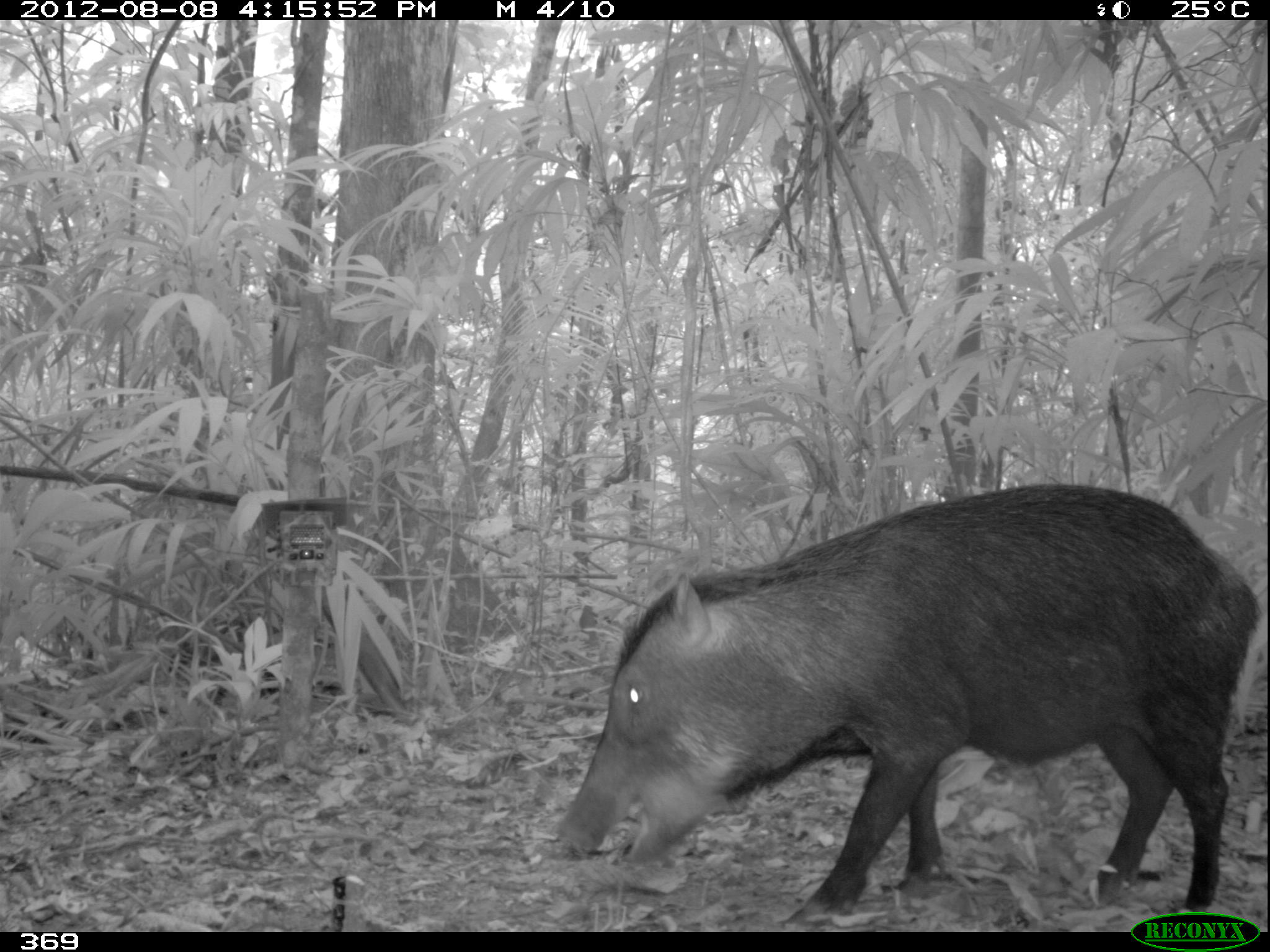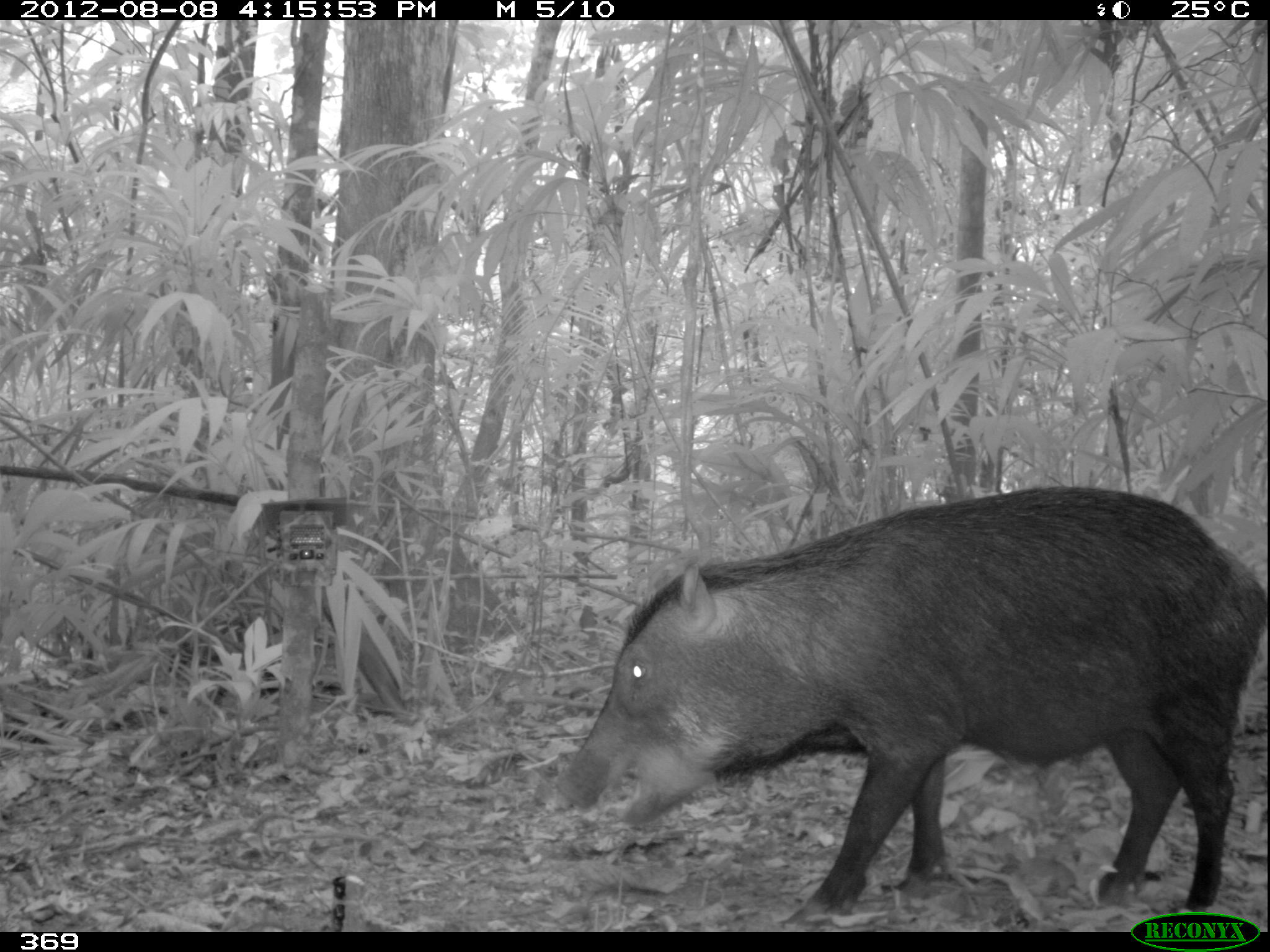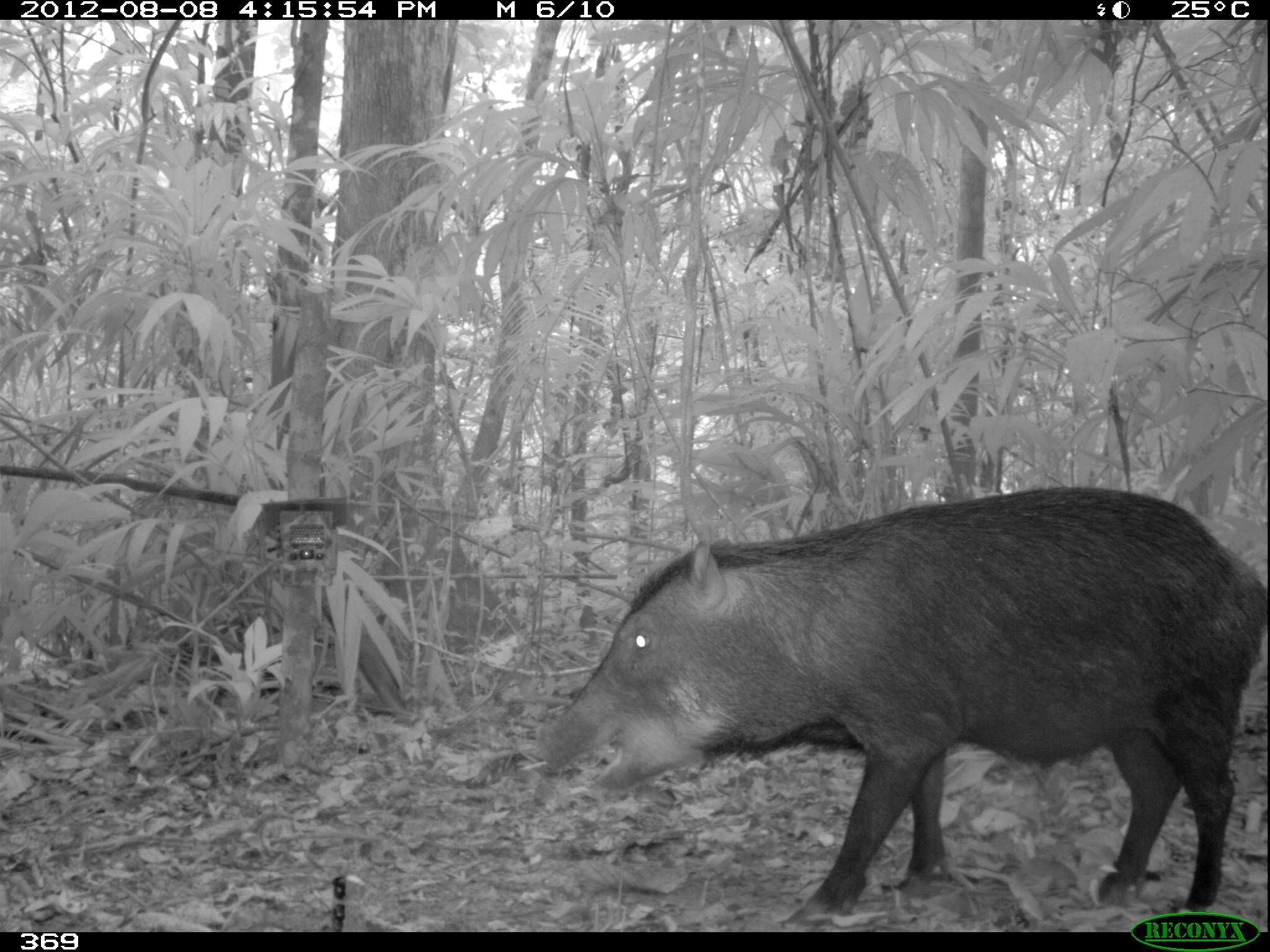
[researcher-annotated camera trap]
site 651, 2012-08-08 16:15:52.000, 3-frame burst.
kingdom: Animalia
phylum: Chordata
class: Mammalia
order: Artiodactyla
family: Tayassuidae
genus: Tayassu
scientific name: Tayassu pecari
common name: white-lipped peccary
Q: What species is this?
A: Tayassu pecari (white-lipped peccary).